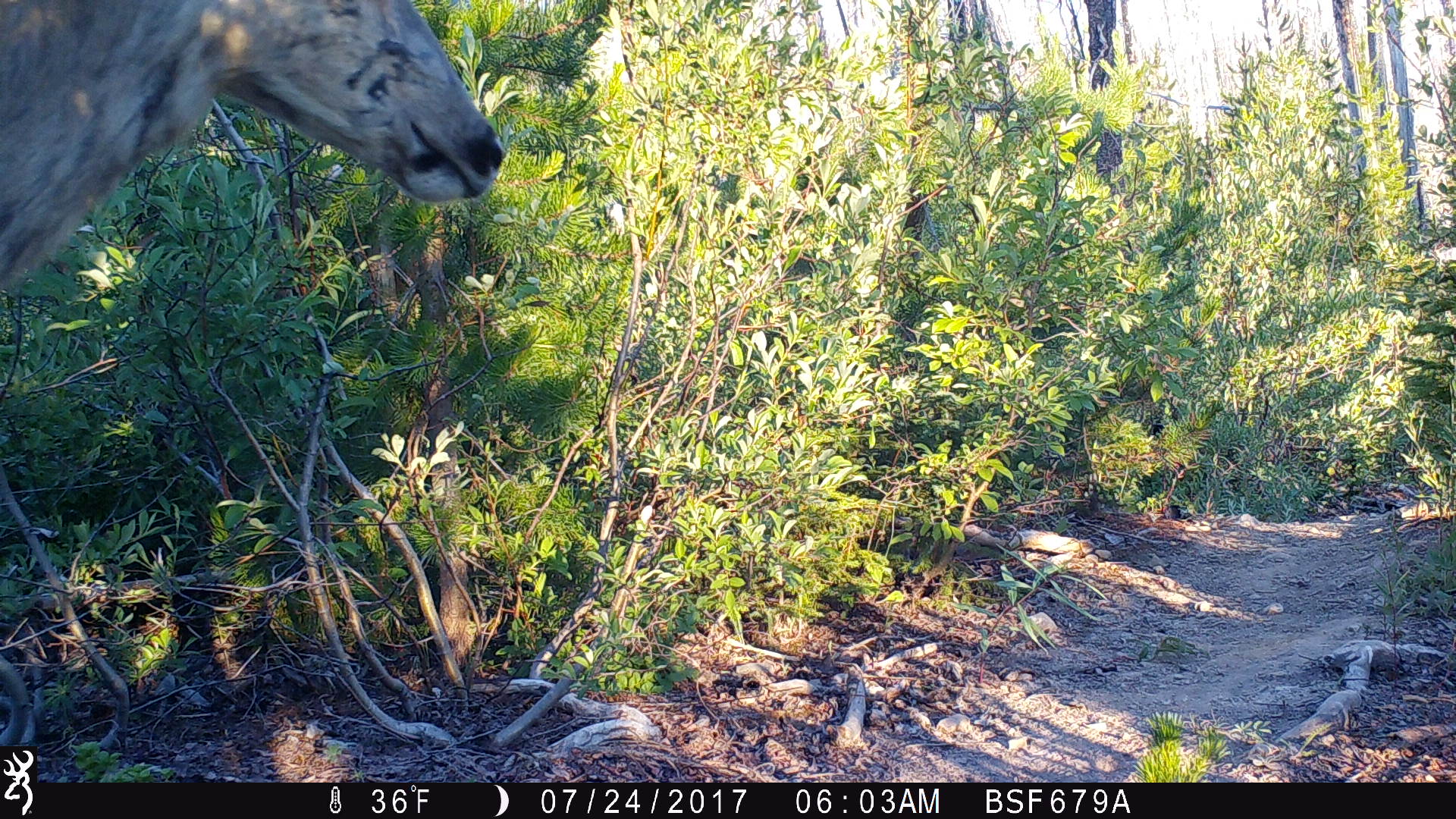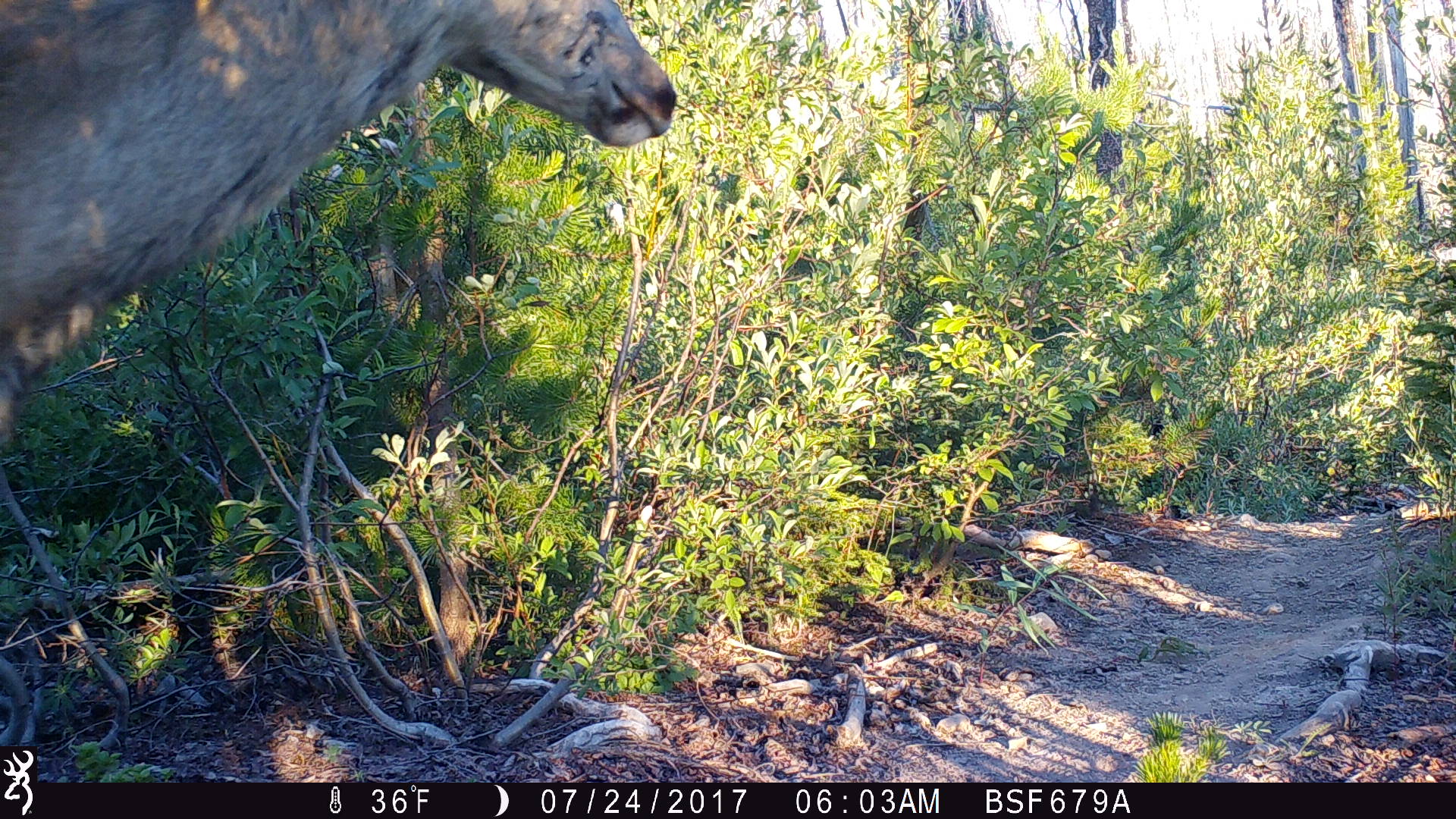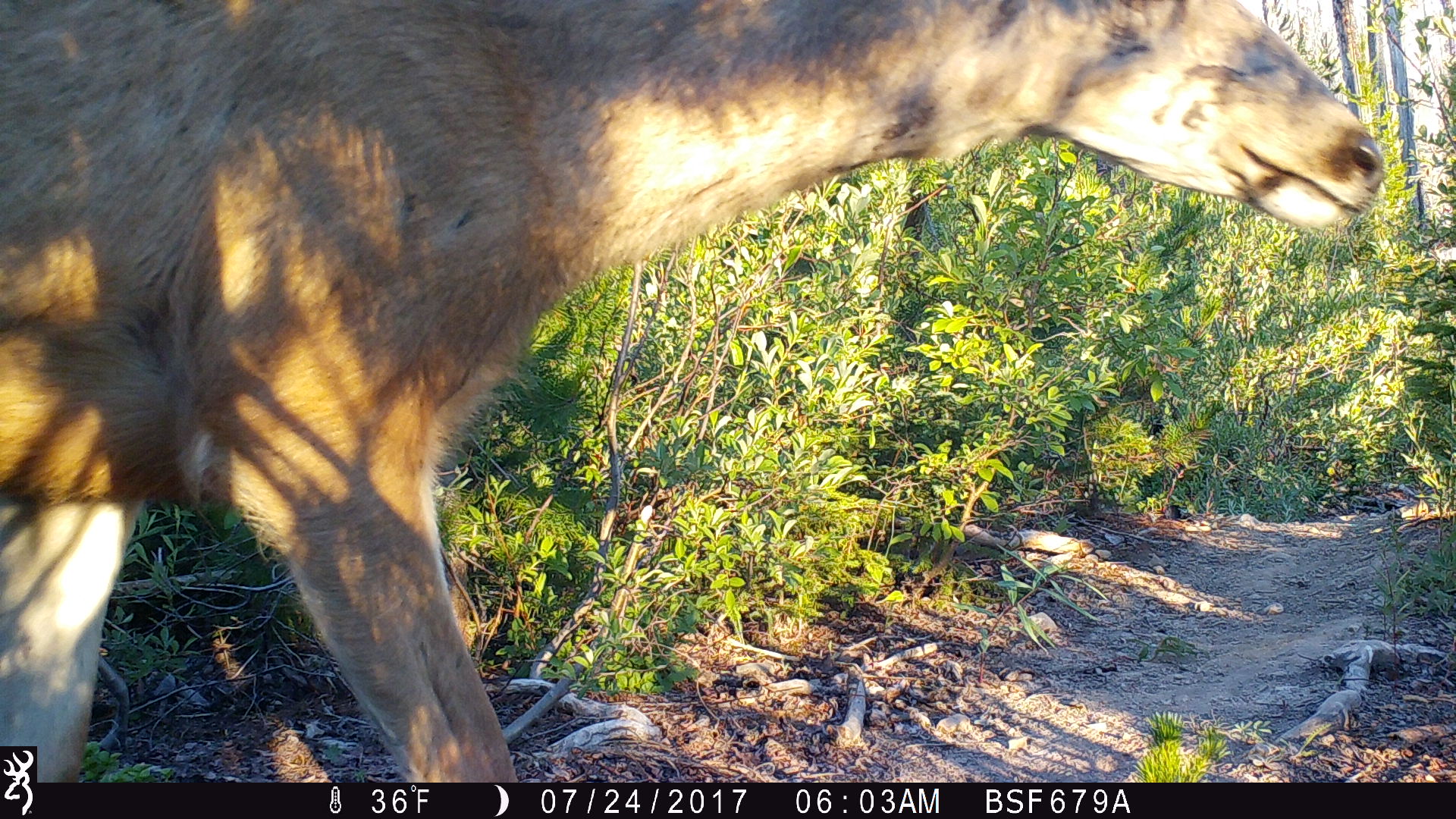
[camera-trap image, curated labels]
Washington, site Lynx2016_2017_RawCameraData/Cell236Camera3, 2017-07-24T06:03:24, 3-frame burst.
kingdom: Animalia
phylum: Chordata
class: Mammalia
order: Artiodactyla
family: Cervidae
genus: Odocoileus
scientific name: Odocoileus hemionus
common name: mule deer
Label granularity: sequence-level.